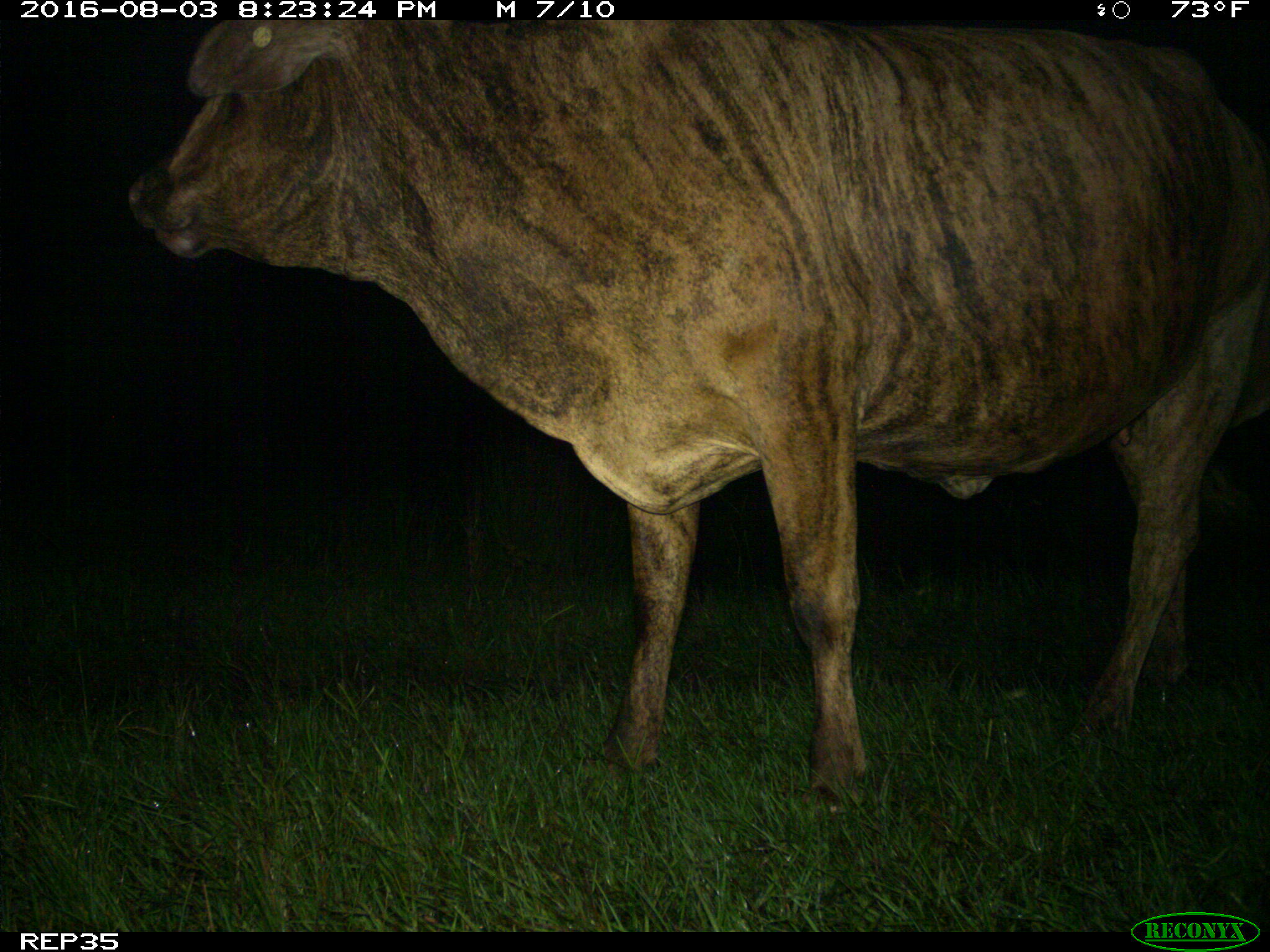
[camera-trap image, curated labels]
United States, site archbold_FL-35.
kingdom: Animalia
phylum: Chordata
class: Mammalia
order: Artiodactyla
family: Bovidae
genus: Bos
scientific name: Bos taurus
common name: domestic cow